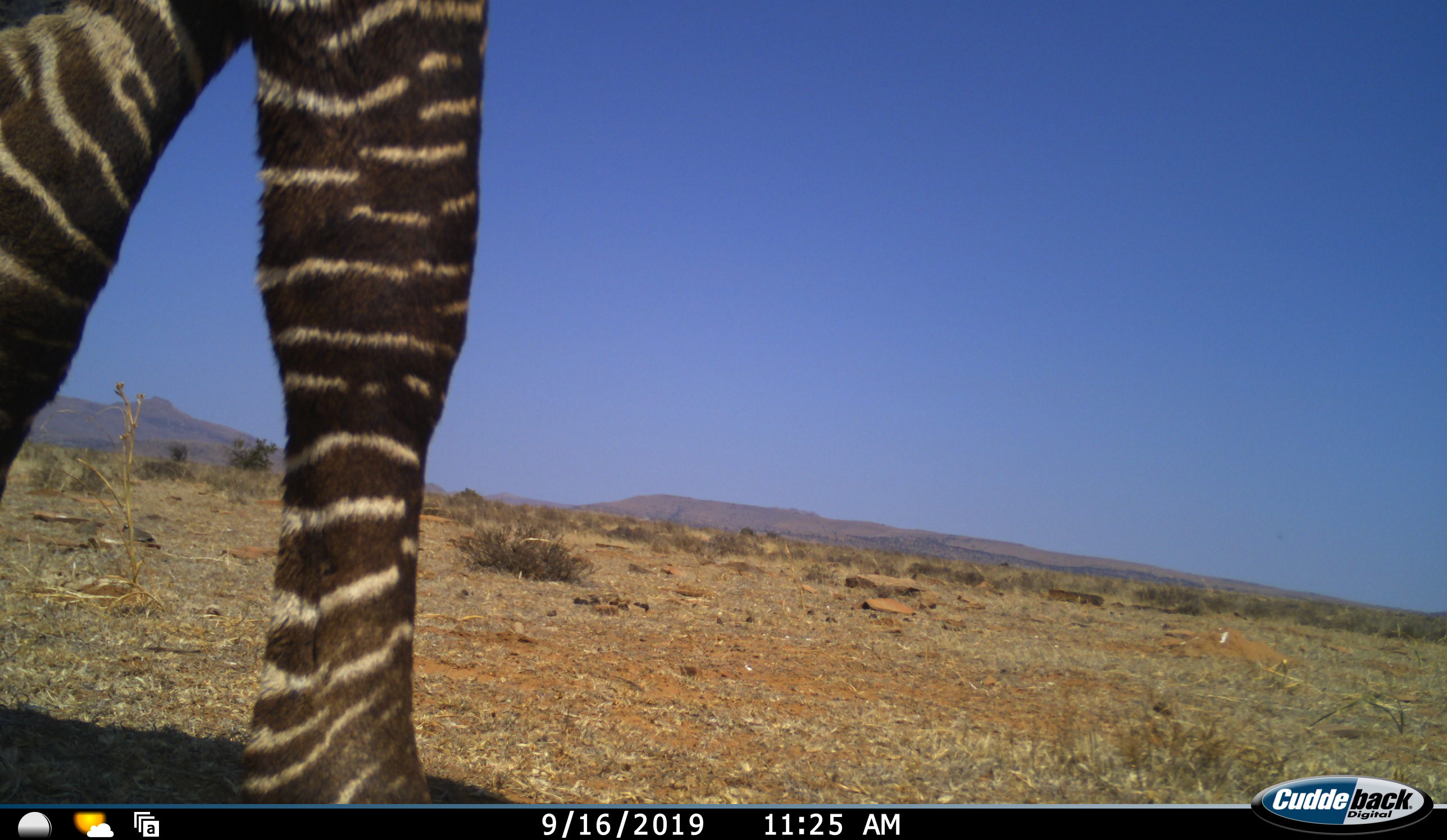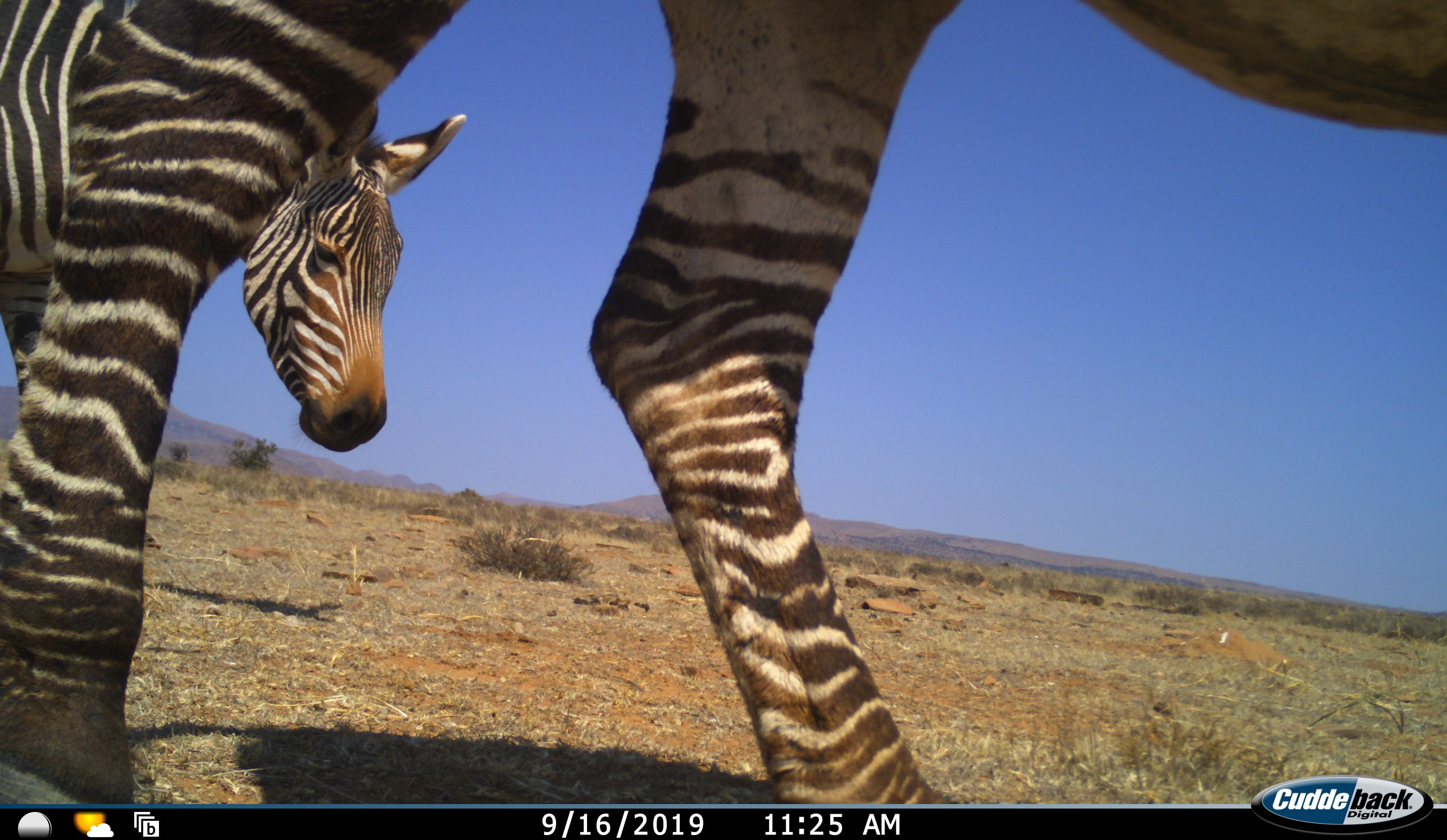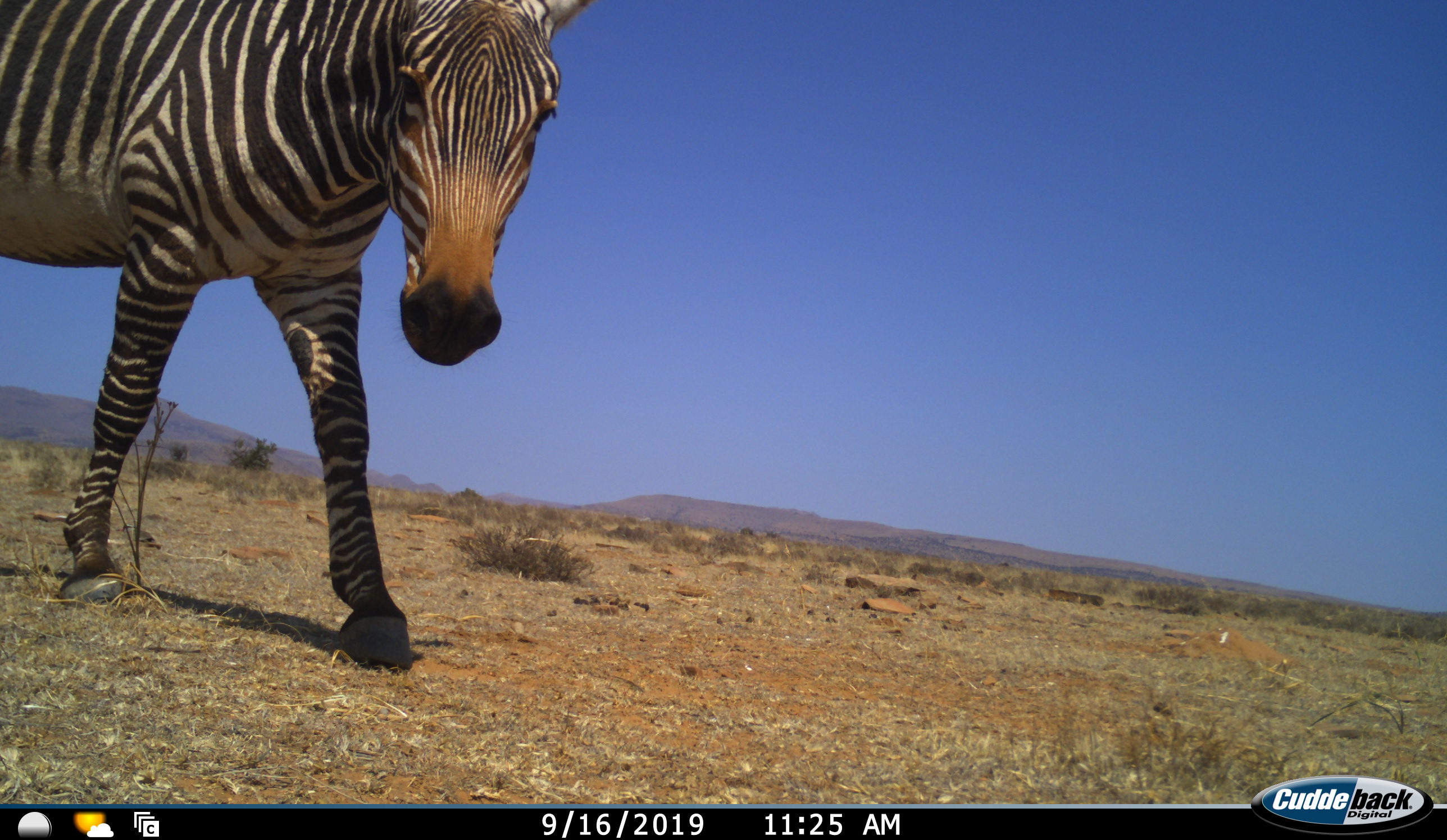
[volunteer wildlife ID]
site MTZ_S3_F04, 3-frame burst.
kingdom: Animalia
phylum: Chordata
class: Mammalia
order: Perissodactyla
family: Equidae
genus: Equus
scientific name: Equus zebra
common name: mountain zebra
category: zebramountain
Zebramountain (mountain zebra) (Equus zebra), count 2. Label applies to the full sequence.